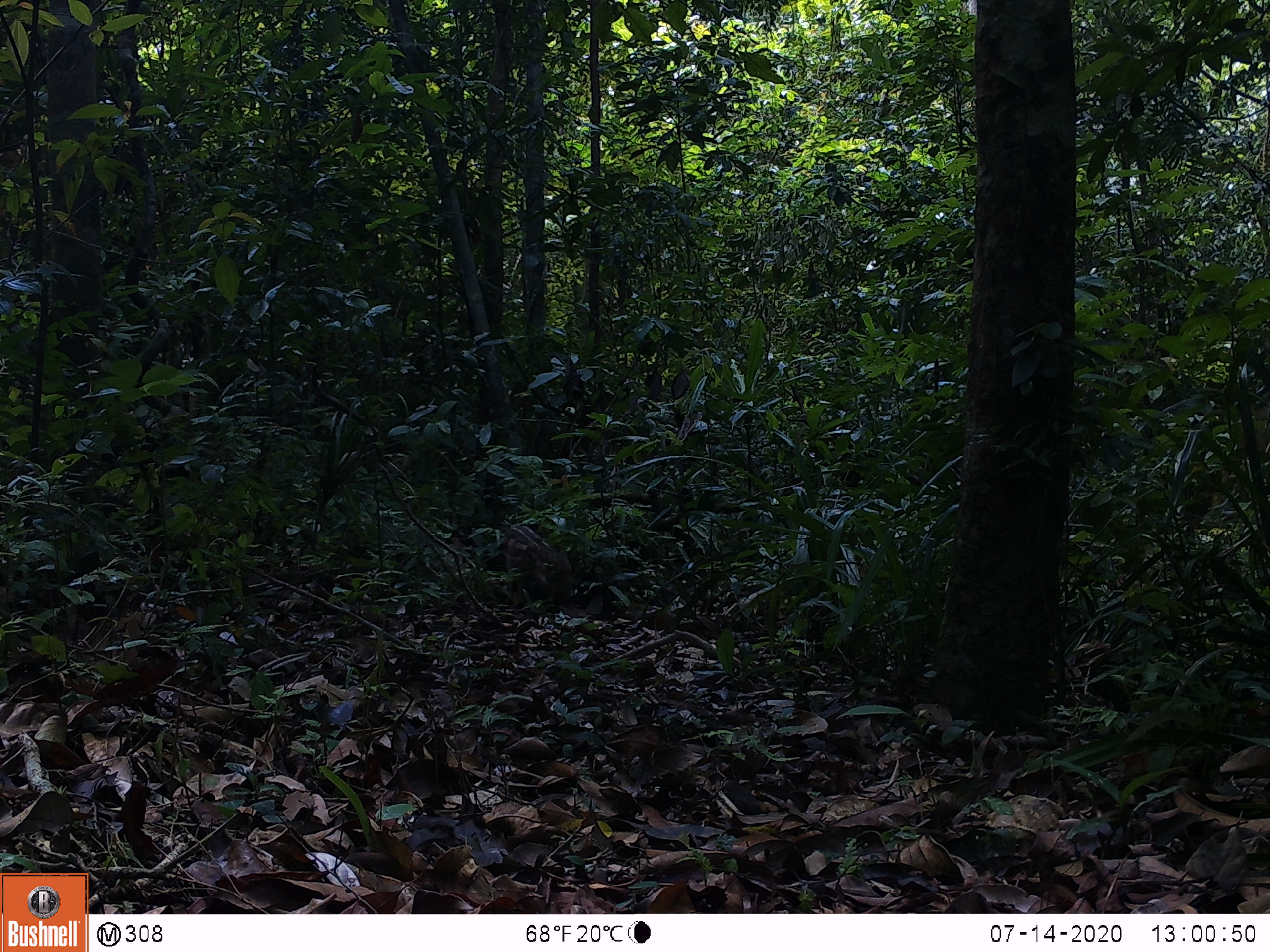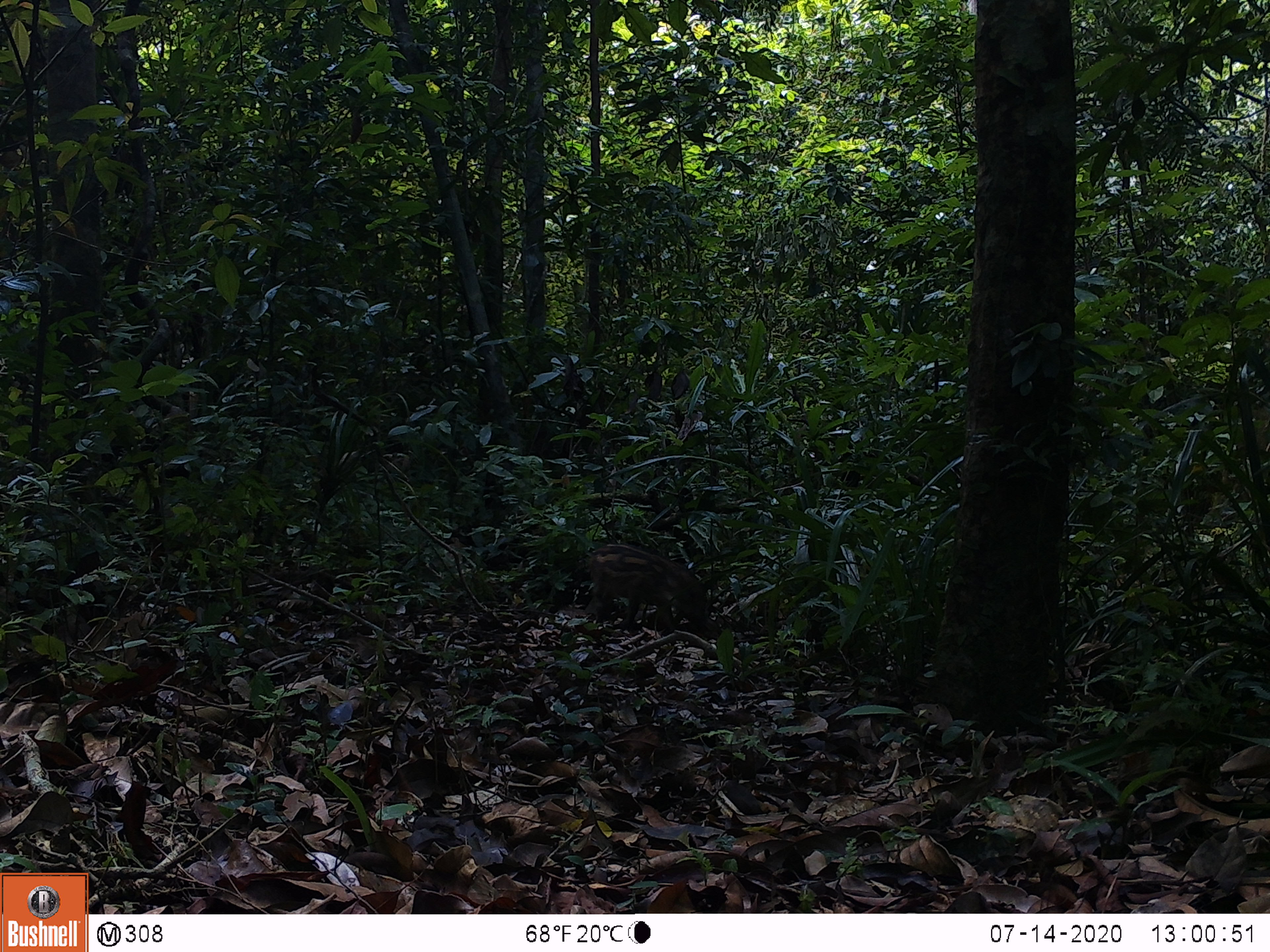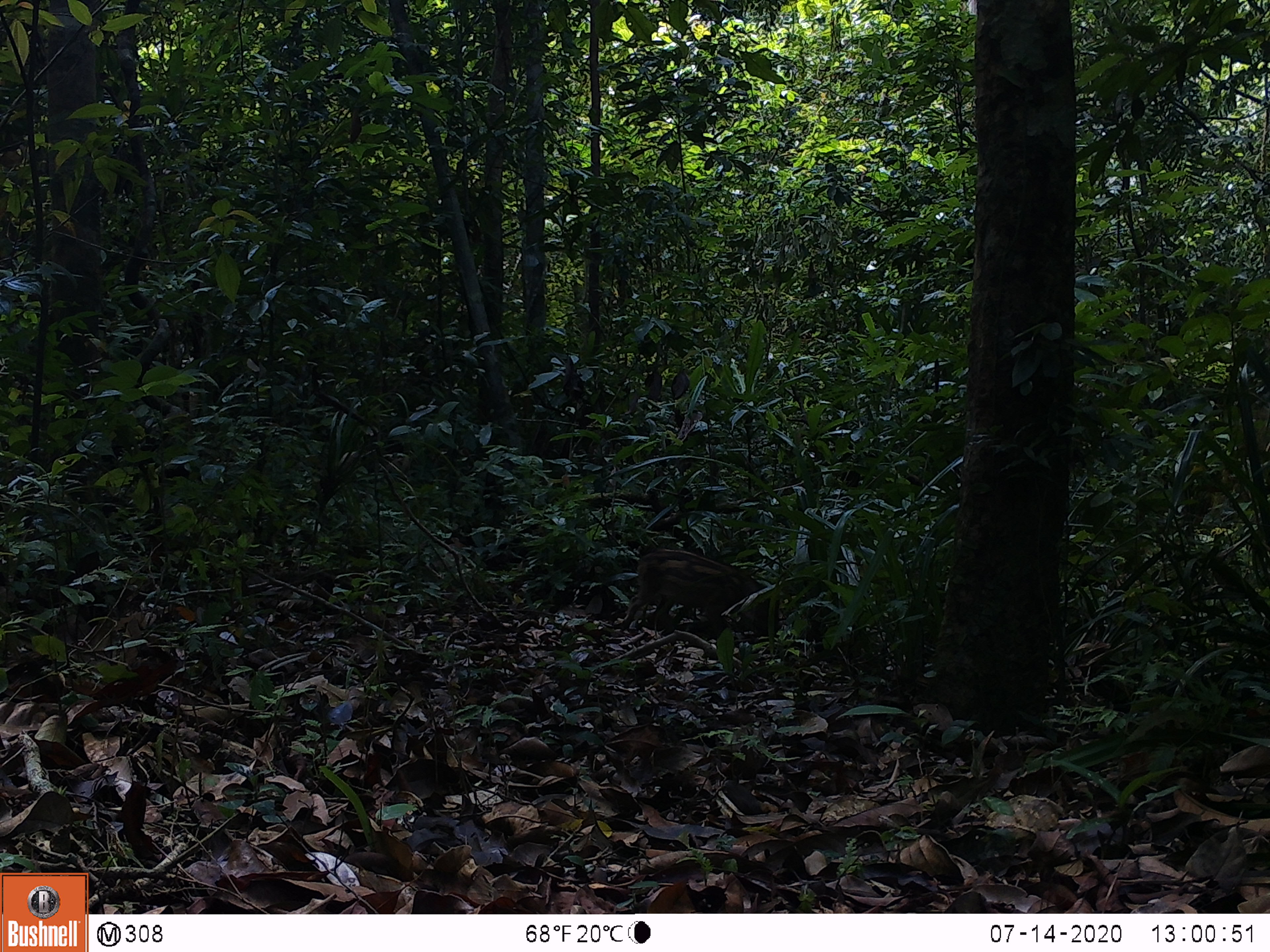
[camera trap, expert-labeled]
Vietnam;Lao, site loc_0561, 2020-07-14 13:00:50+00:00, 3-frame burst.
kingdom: Animalia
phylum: Chordata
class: Mammalia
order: Artiodactyla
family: Suidae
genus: Sus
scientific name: Sus scrofa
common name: eurasian wild pig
Eurasian wild pig (Sus scrofa). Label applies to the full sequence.